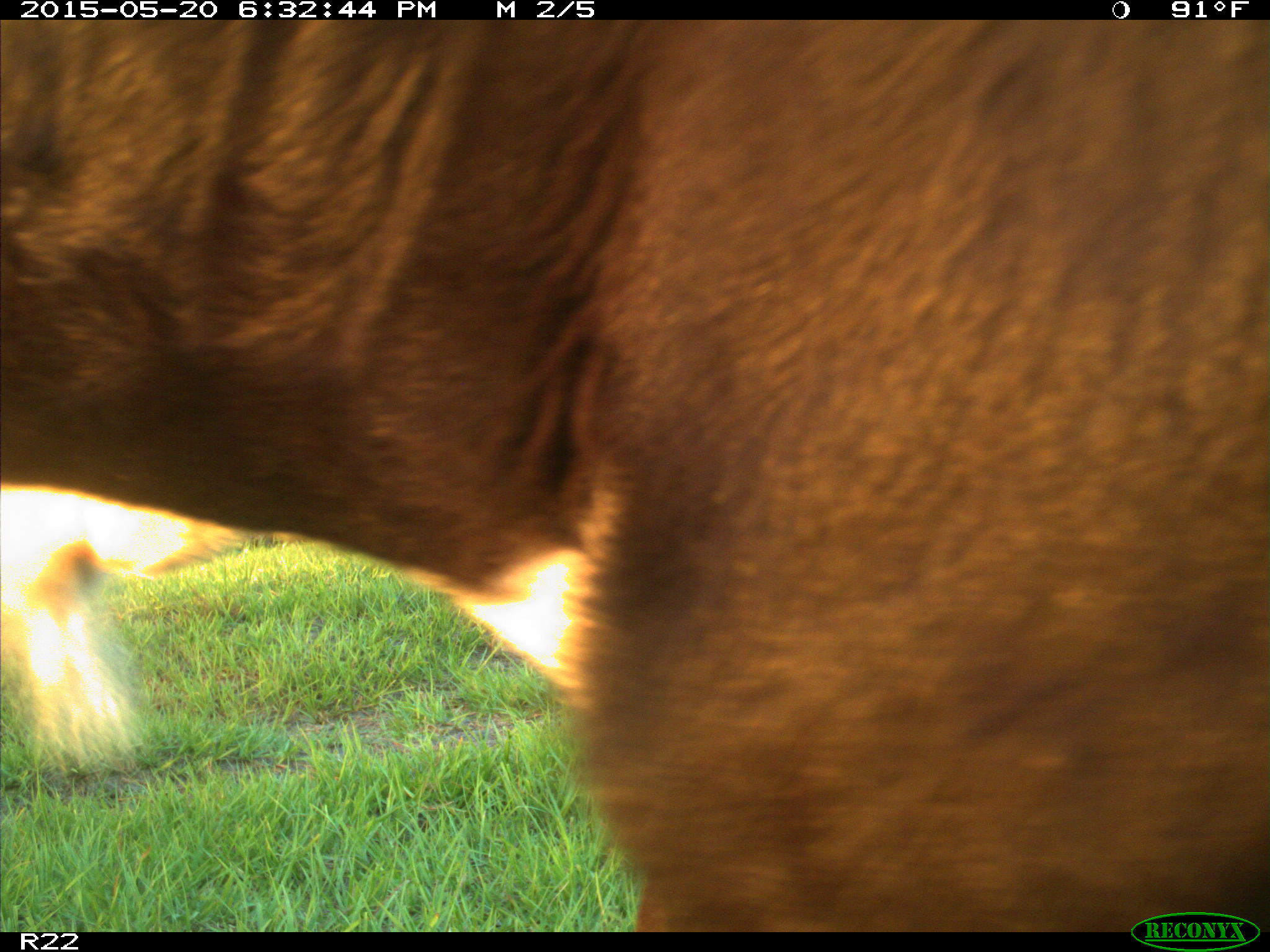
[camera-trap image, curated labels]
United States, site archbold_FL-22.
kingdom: Animalia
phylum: Chordata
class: Mammalia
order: Artiodactyla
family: Bovidae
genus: Bos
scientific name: Bos taurus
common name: domestic cow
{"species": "Bos taurus (domestic cow)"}